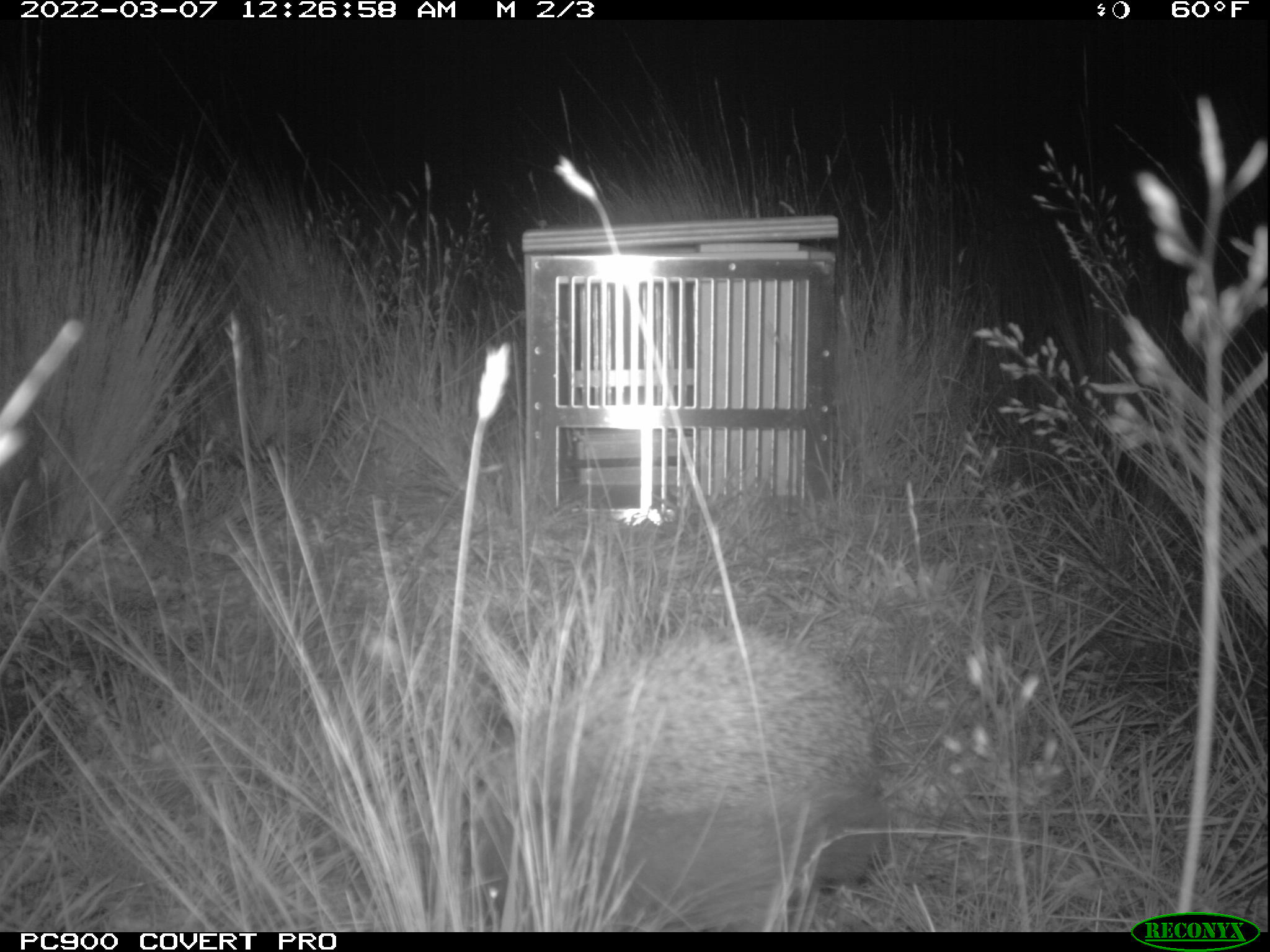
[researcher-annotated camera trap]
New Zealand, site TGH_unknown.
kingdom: Animalia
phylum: Chordata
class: Mammalia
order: Eulipotyphla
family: Erinaceidae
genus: Erinaceus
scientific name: Erinaceus europaeus europaeus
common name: european hedgehog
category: hedgehog